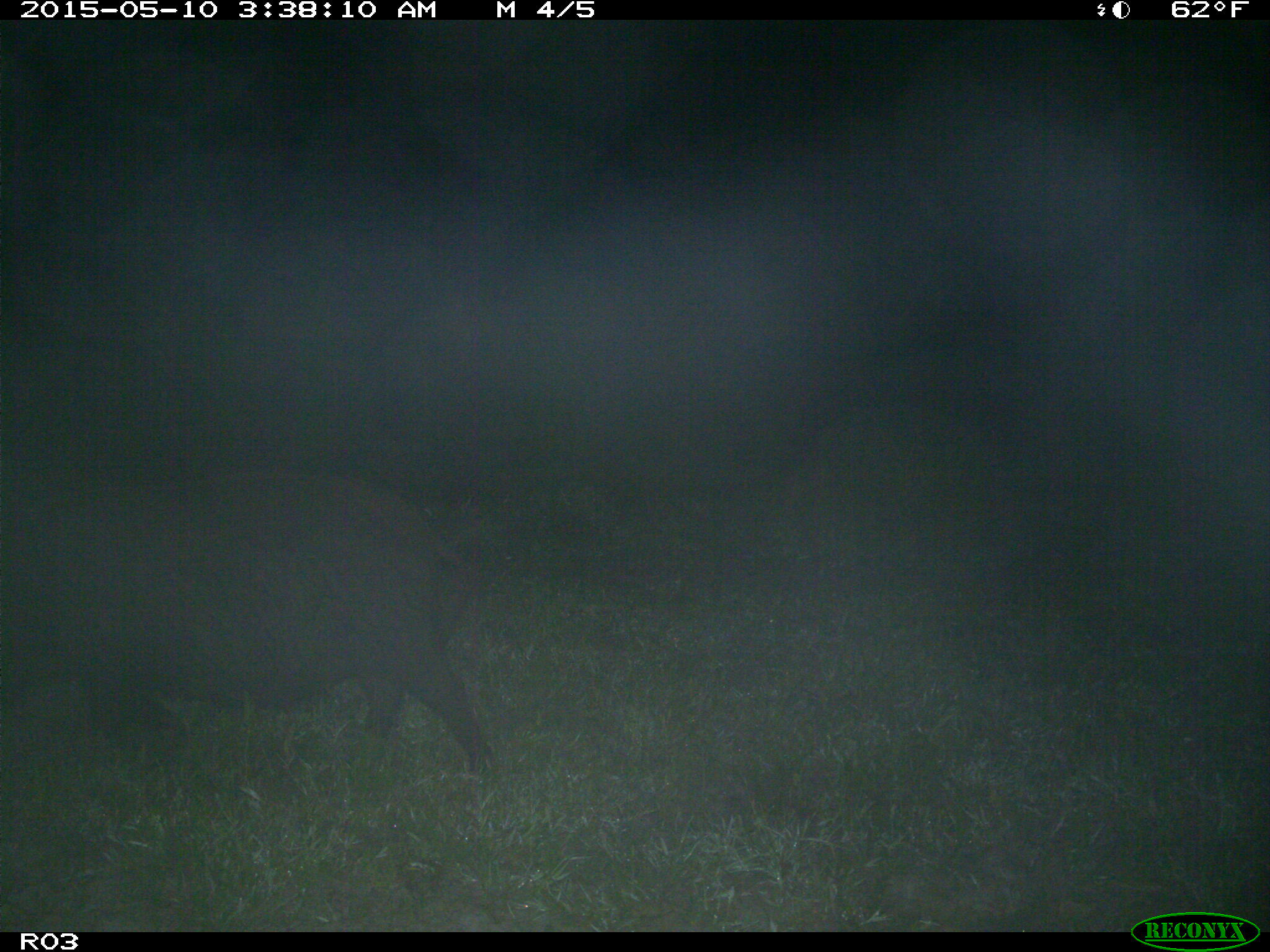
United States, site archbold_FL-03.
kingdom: Animalia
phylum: Chordata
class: Mammalia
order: Artiodactyla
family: Suidae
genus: Sus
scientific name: Sus scrofa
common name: wild boar